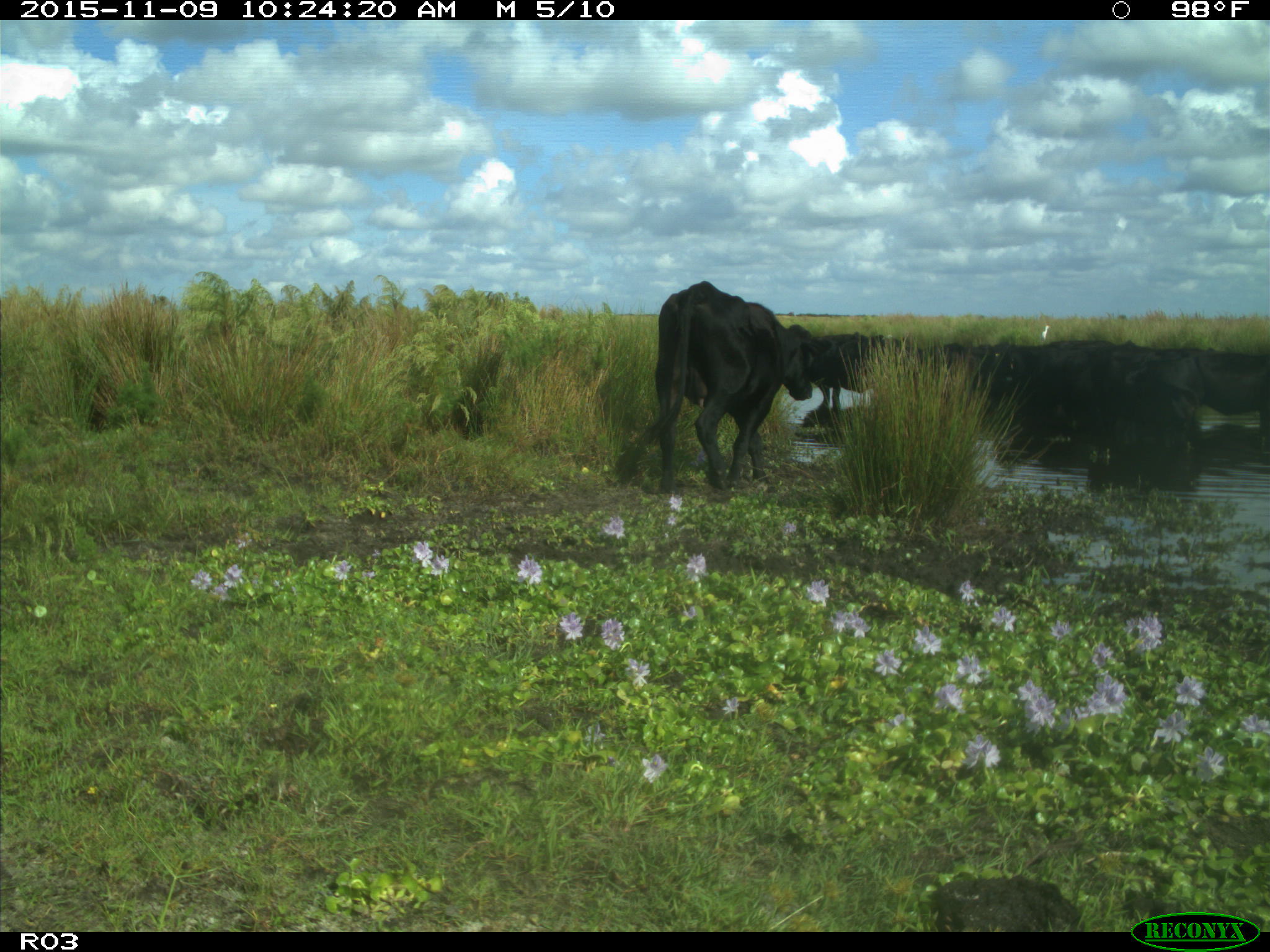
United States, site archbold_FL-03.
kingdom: Animalia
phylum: Chordata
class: Mammalia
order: Artiodactyla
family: Bovidae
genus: Bos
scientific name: Bos taurus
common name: domestic cow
Bos taurus (domestic cow).